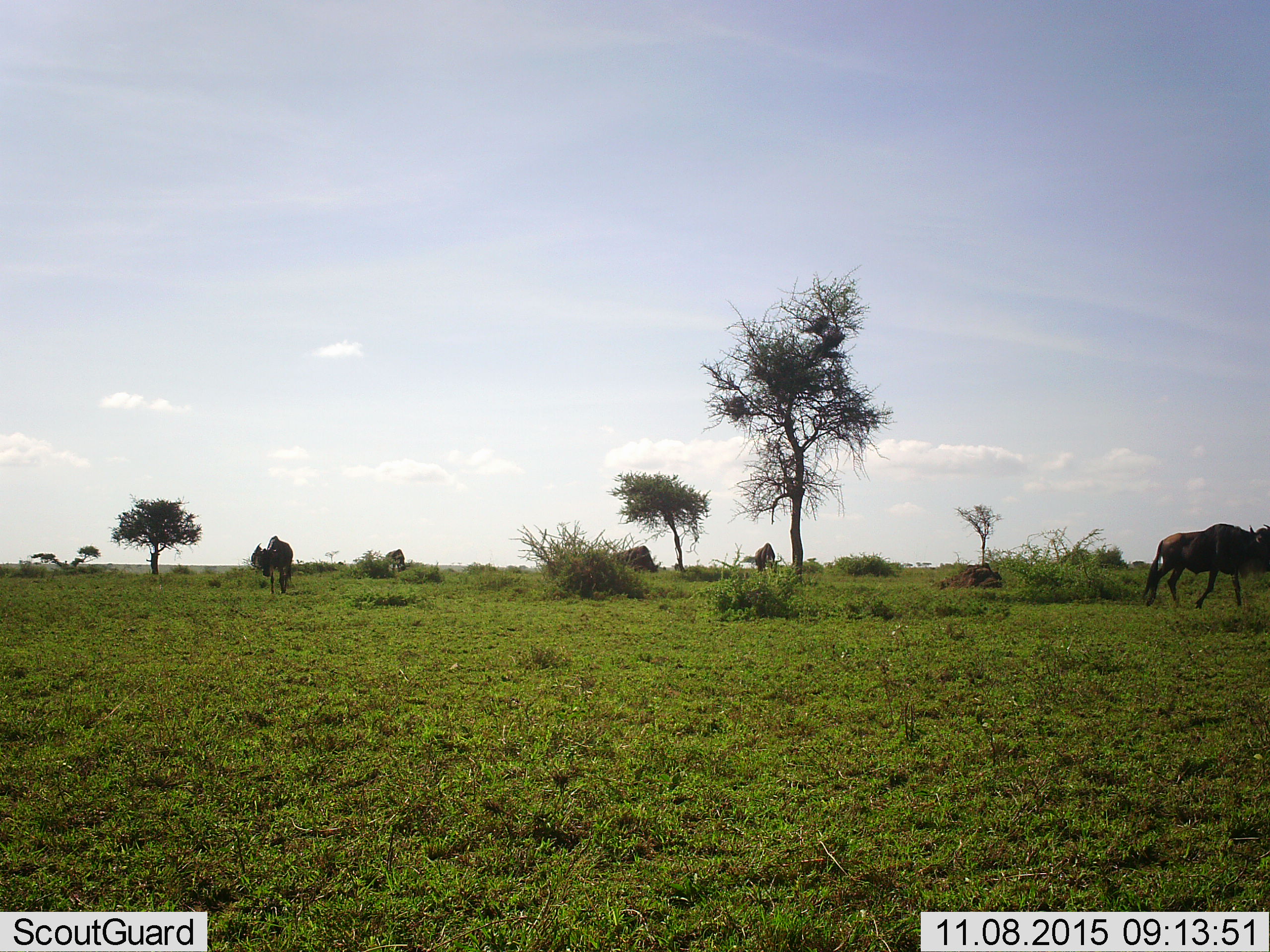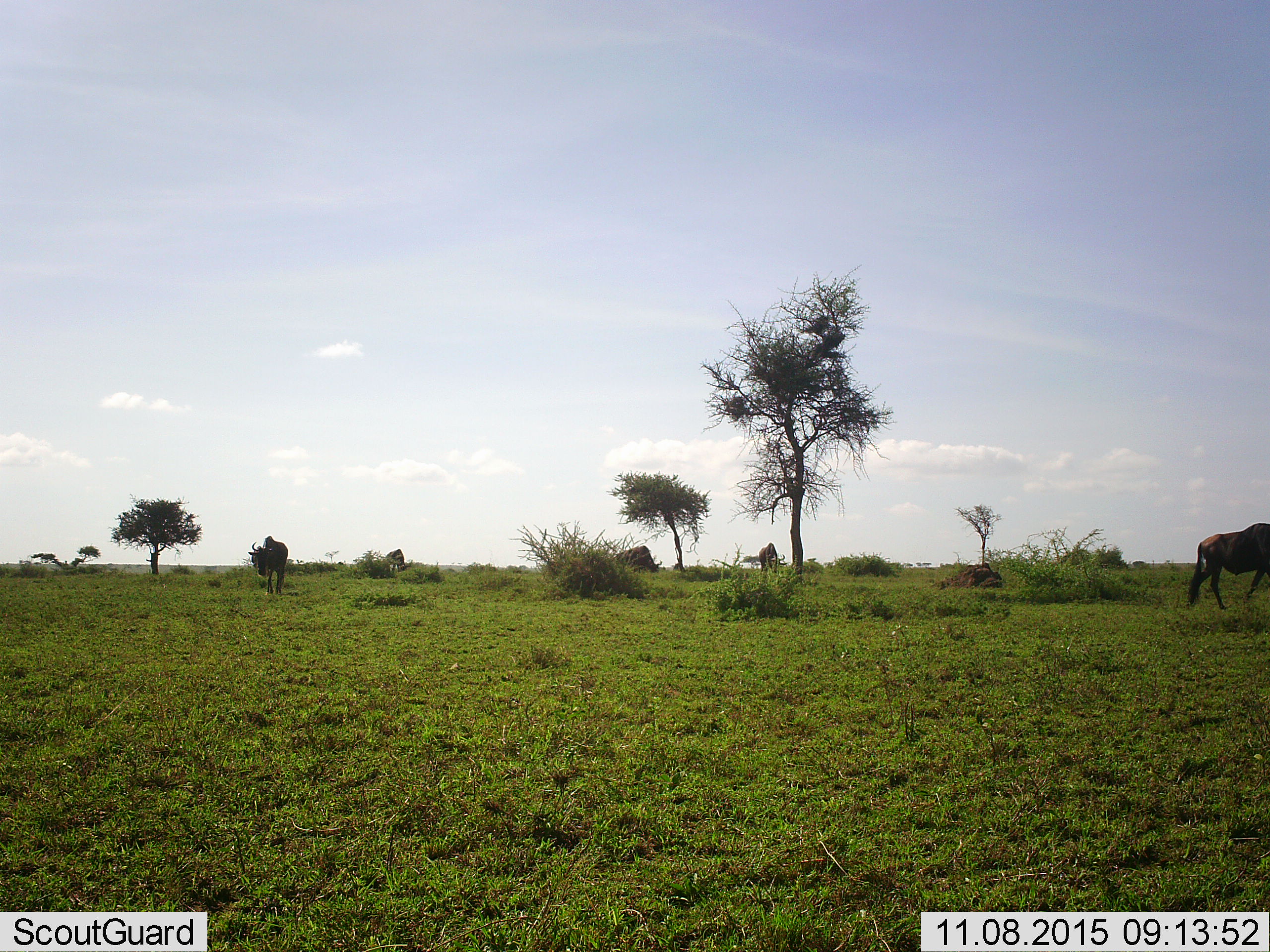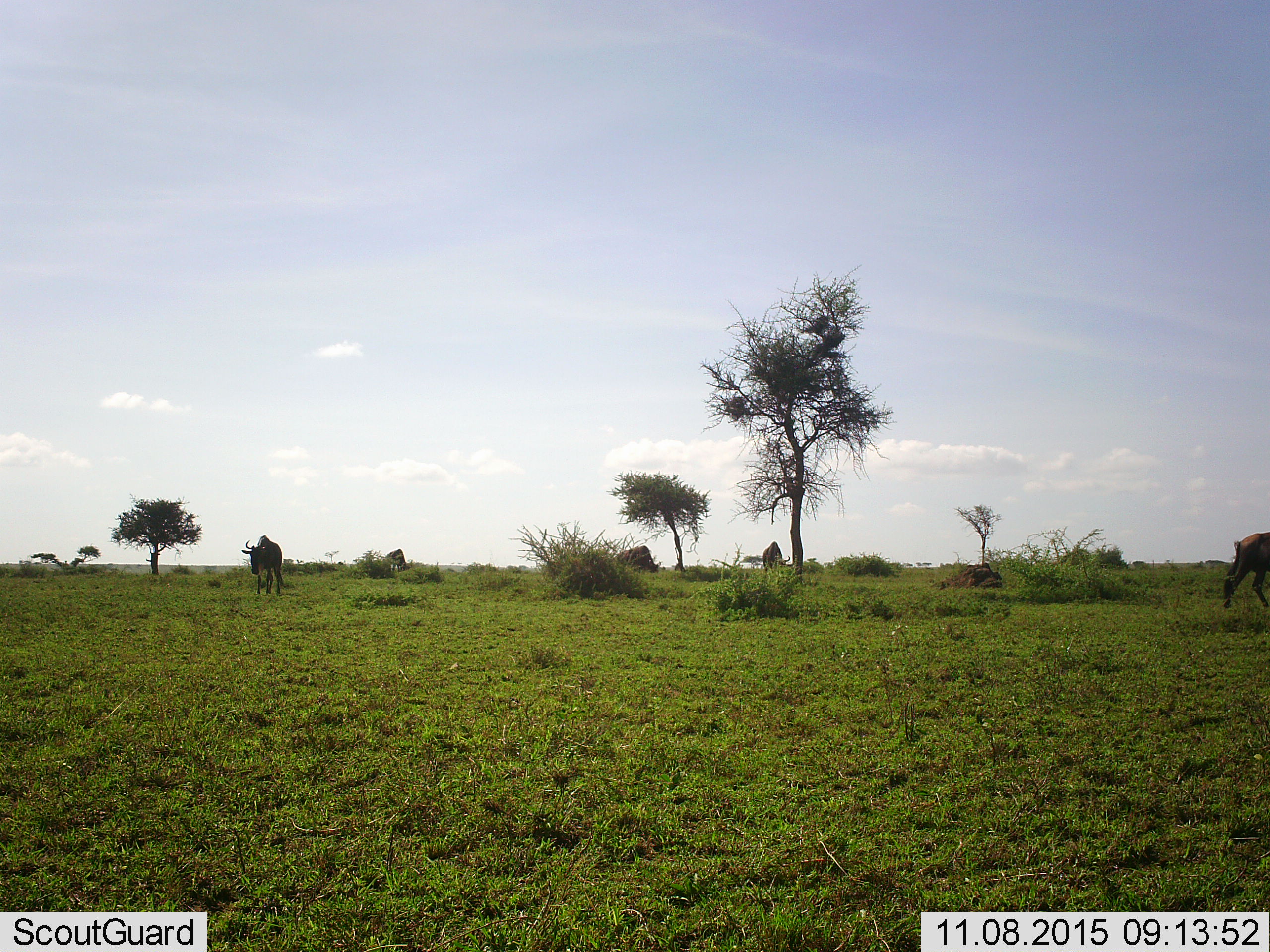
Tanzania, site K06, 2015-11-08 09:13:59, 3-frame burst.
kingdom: Animalia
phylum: Chordata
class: Mammalia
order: Artiodactyla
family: Bovidae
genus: Connochaetes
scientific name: Connochaetes taurinus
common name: blue wildebeest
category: wildebeest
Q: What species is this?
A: Wildebeest (blue wildebeest) (Connochaetes taurinus).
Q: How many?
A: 5.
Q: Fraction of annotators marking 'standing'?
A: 50%.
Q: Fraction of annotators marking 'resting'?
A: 10%.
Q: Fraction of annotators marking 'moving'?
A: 90%.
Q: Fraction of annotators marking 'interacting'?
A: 0%.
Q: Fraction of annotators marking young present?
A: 0%.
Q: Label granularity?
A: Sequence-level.